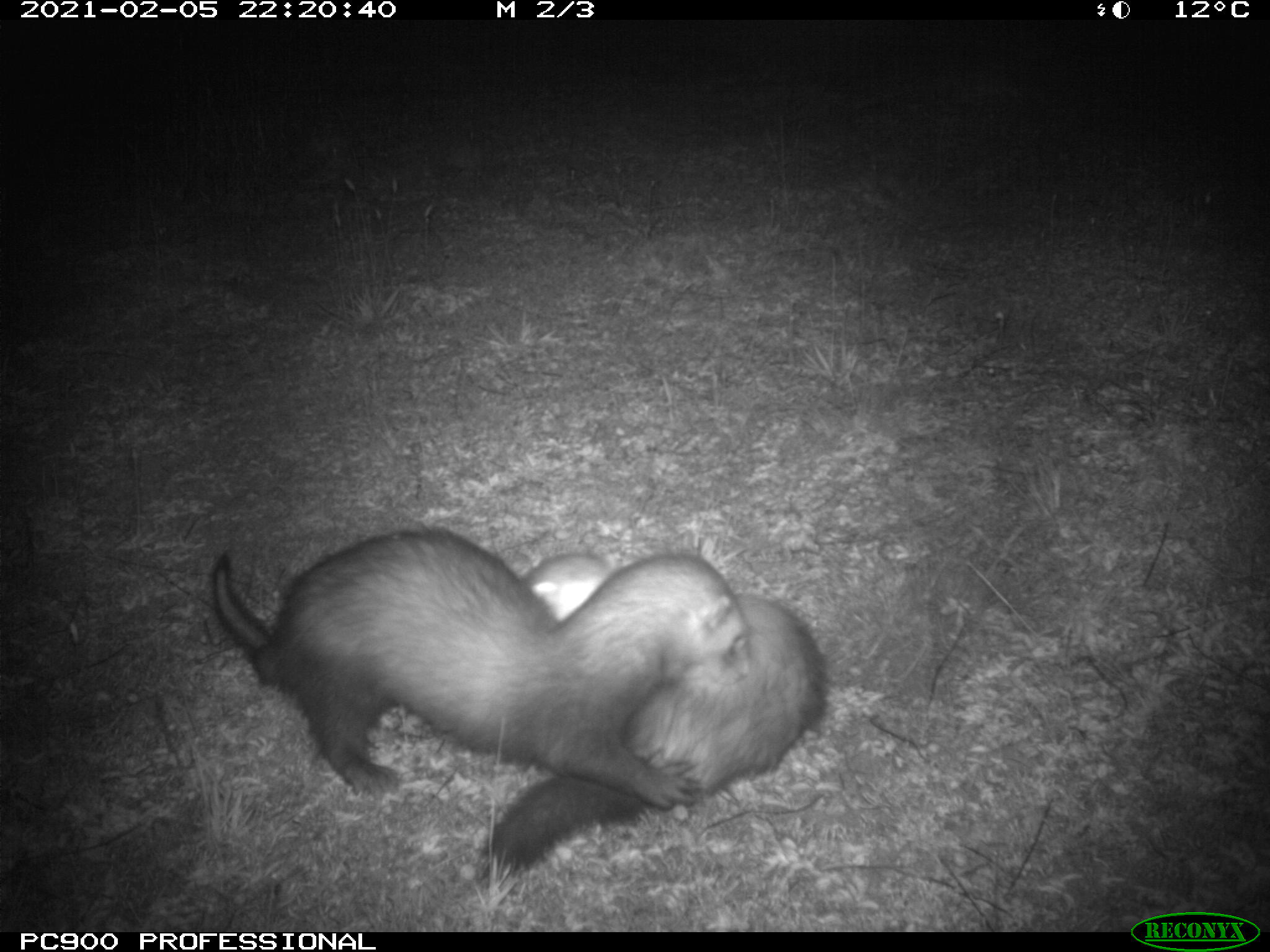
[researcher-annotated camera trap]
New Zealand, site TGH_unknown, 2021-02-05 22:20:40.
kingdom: Animalia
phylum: Chordata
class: Mammalia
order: Carnivora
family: Mustelidae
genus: Mustela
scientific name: Mustela furo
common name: ferret